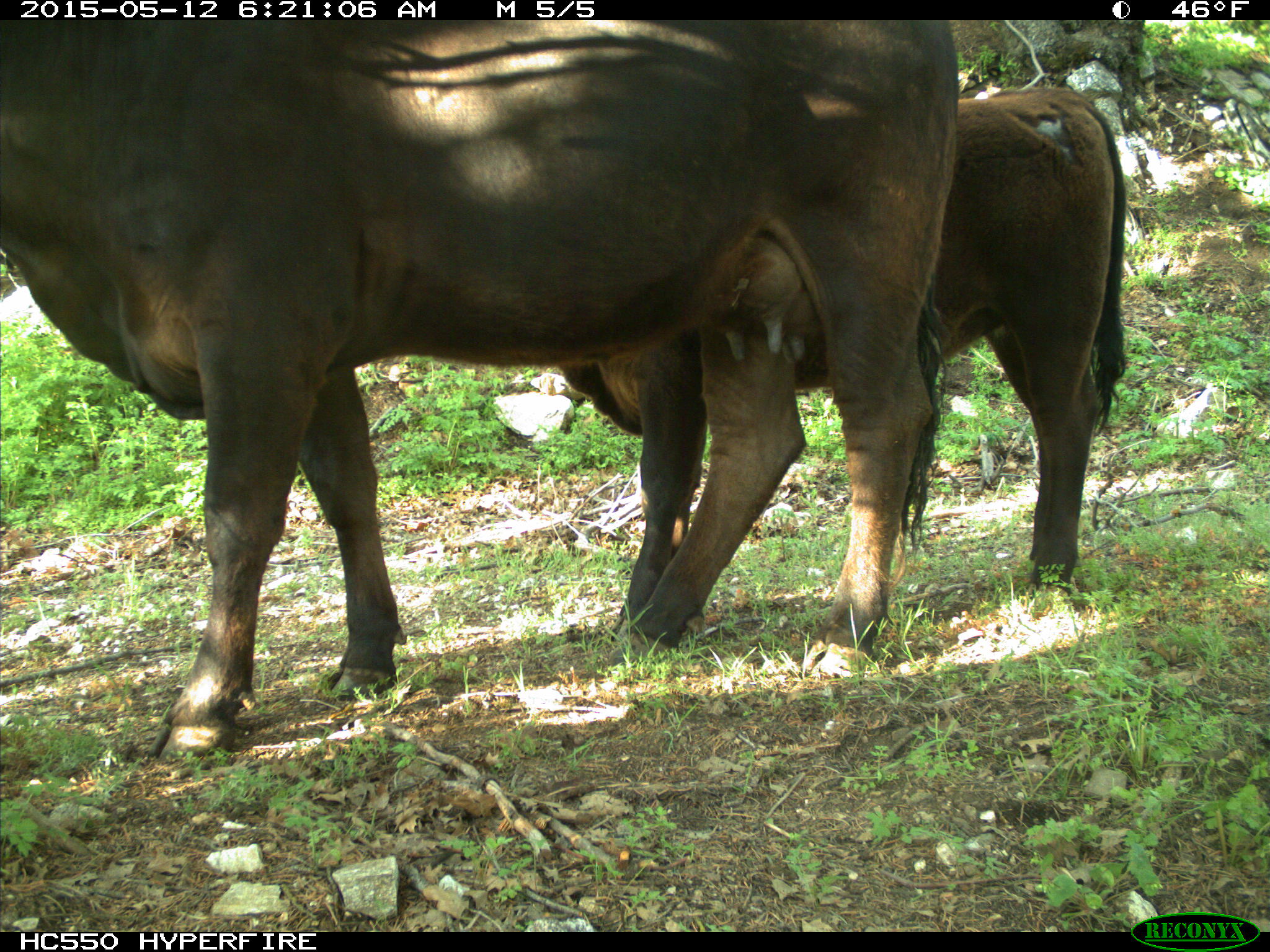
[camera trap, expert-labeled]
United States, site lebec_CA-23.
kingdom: Animalia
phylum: Chordata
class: Mammalia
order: Artiodactyla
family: Bovidae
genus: Bos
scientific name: Bos taurus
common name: domestic cow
Bos taurus (domestic cow).